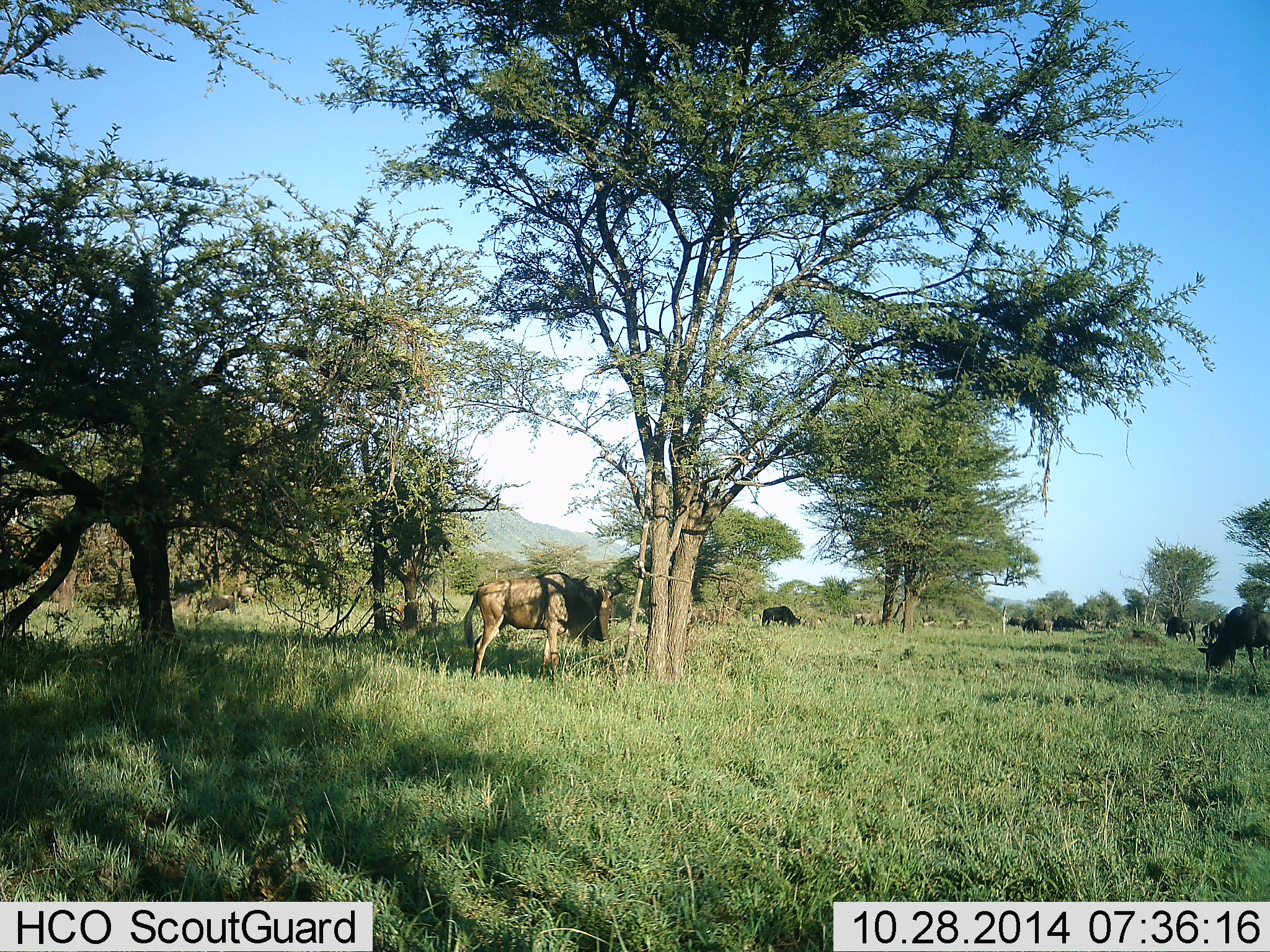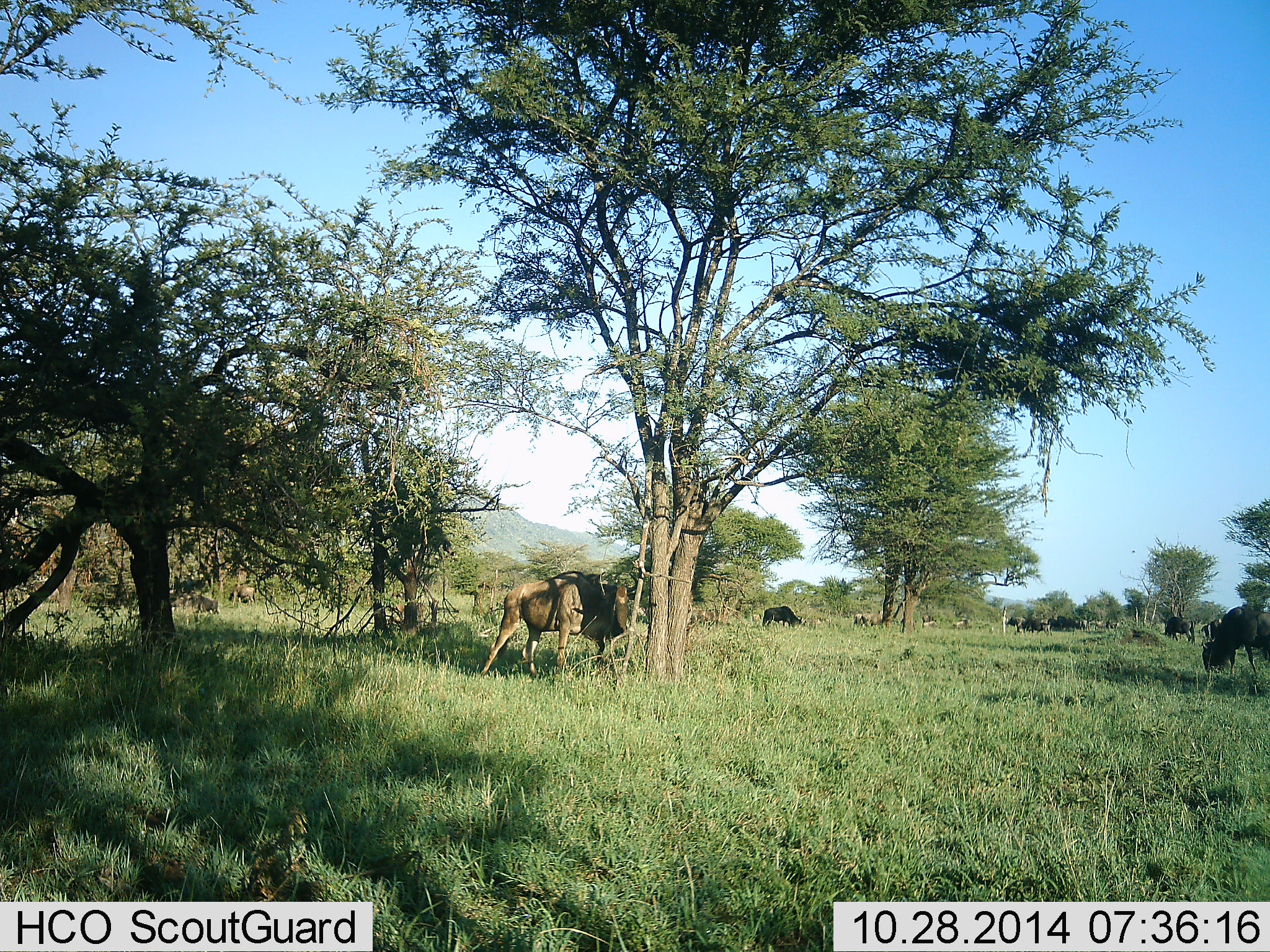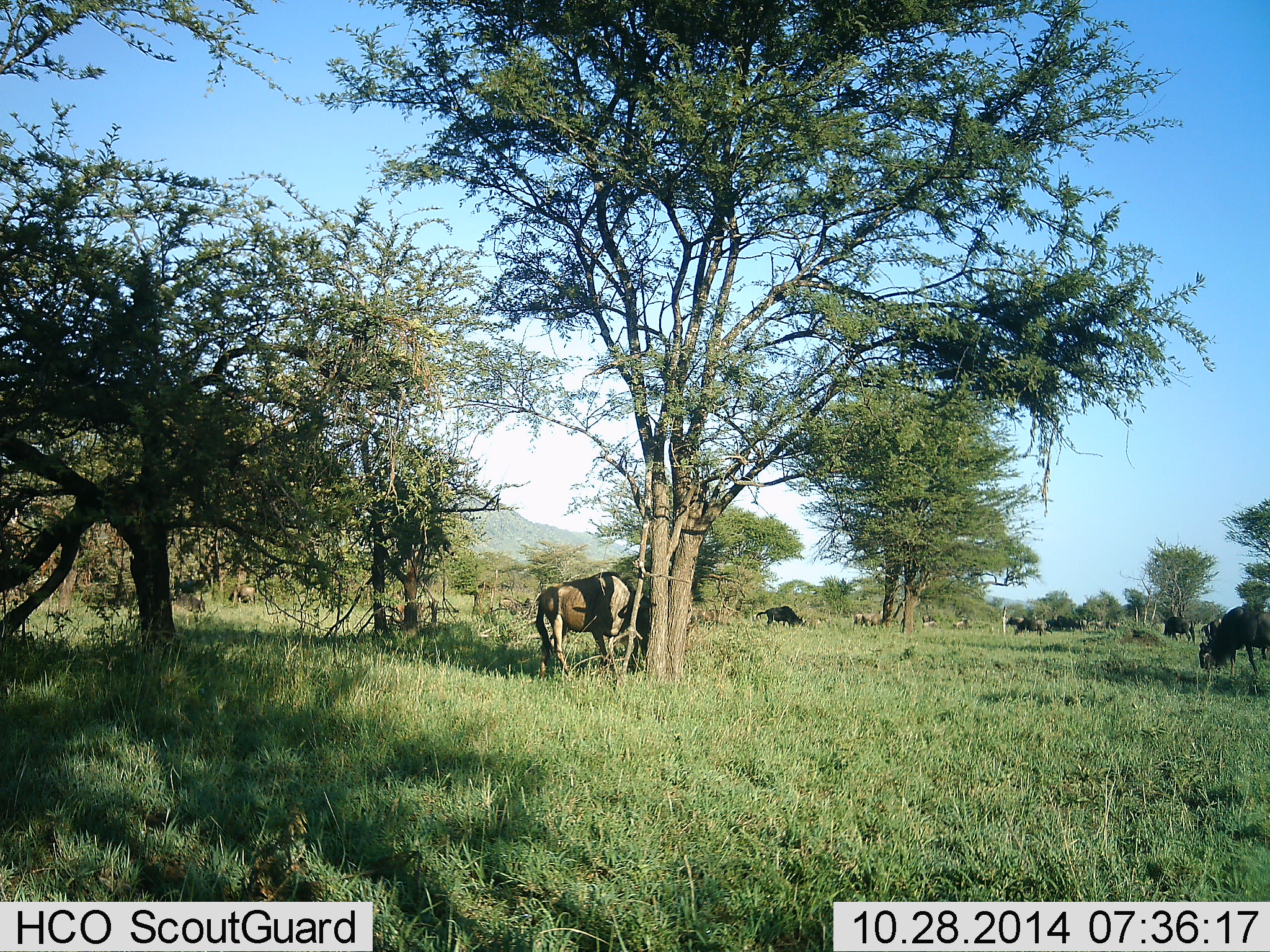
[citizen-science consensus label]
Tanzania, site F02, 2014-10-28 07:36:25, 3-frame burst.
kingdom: Animalia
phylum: Chordata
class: Mammalia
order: Artiodactyla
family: Bovidae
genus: Connochaetes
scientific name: Connochaetes taurinus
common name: blue wildebeest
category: wildebeest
Wildebeest (blue wildebeest) (Connochaetes taurinus), count 11-50. Behavior (volunteer vote fractions): standing 50%, resting 10%, moving 70%, interacting 0%. Young present (vote fraction): 0%. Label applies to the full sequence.